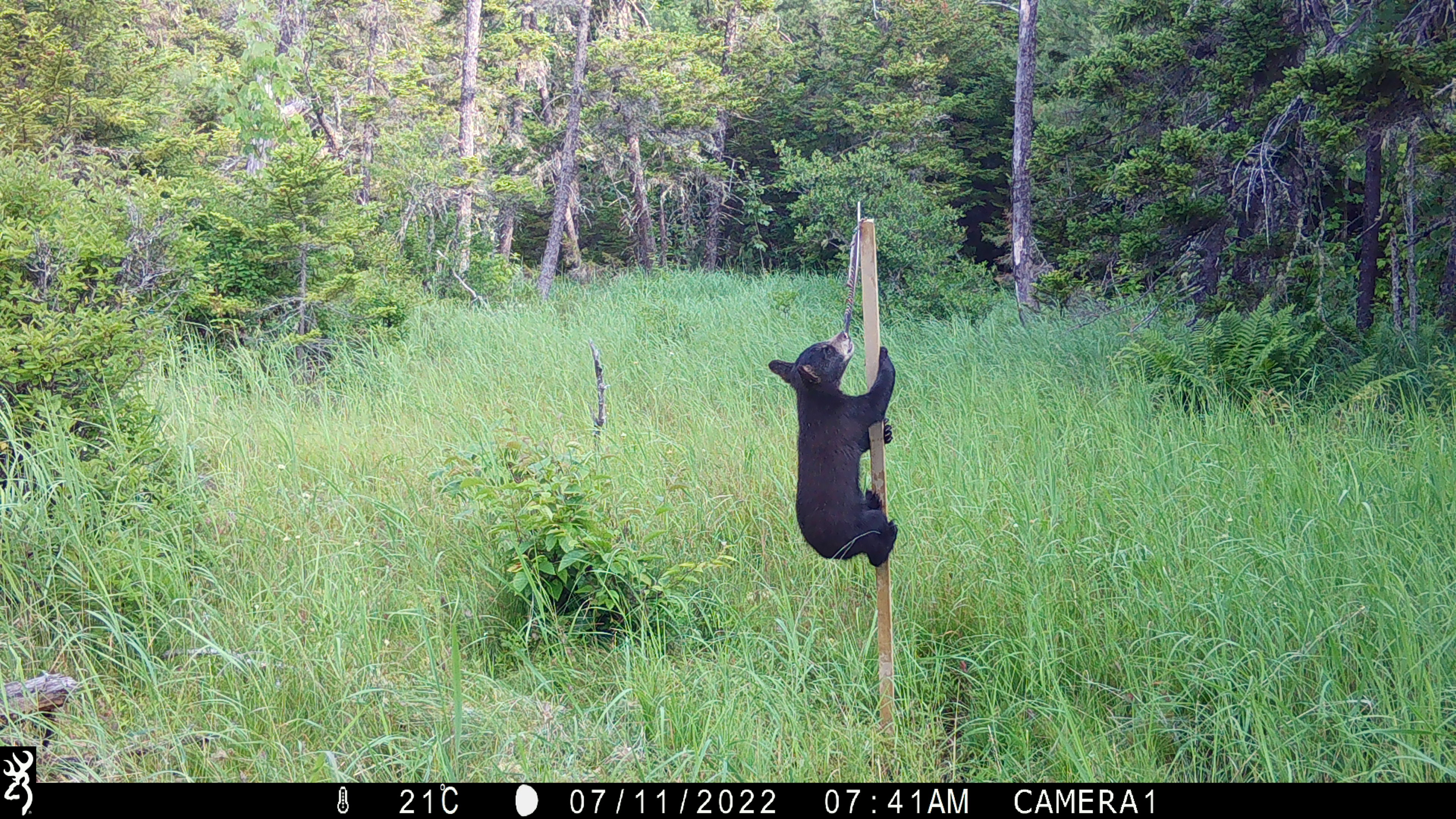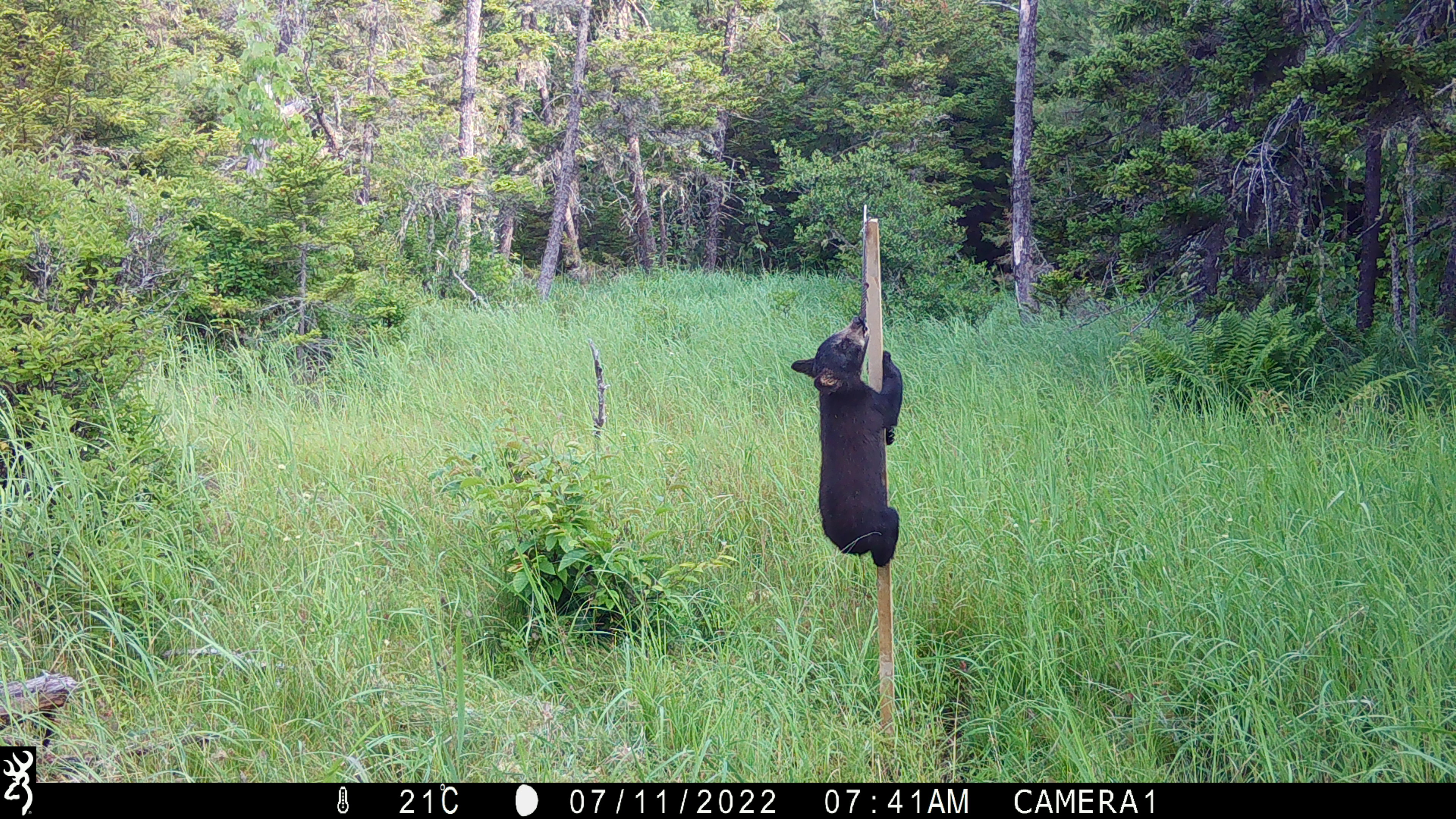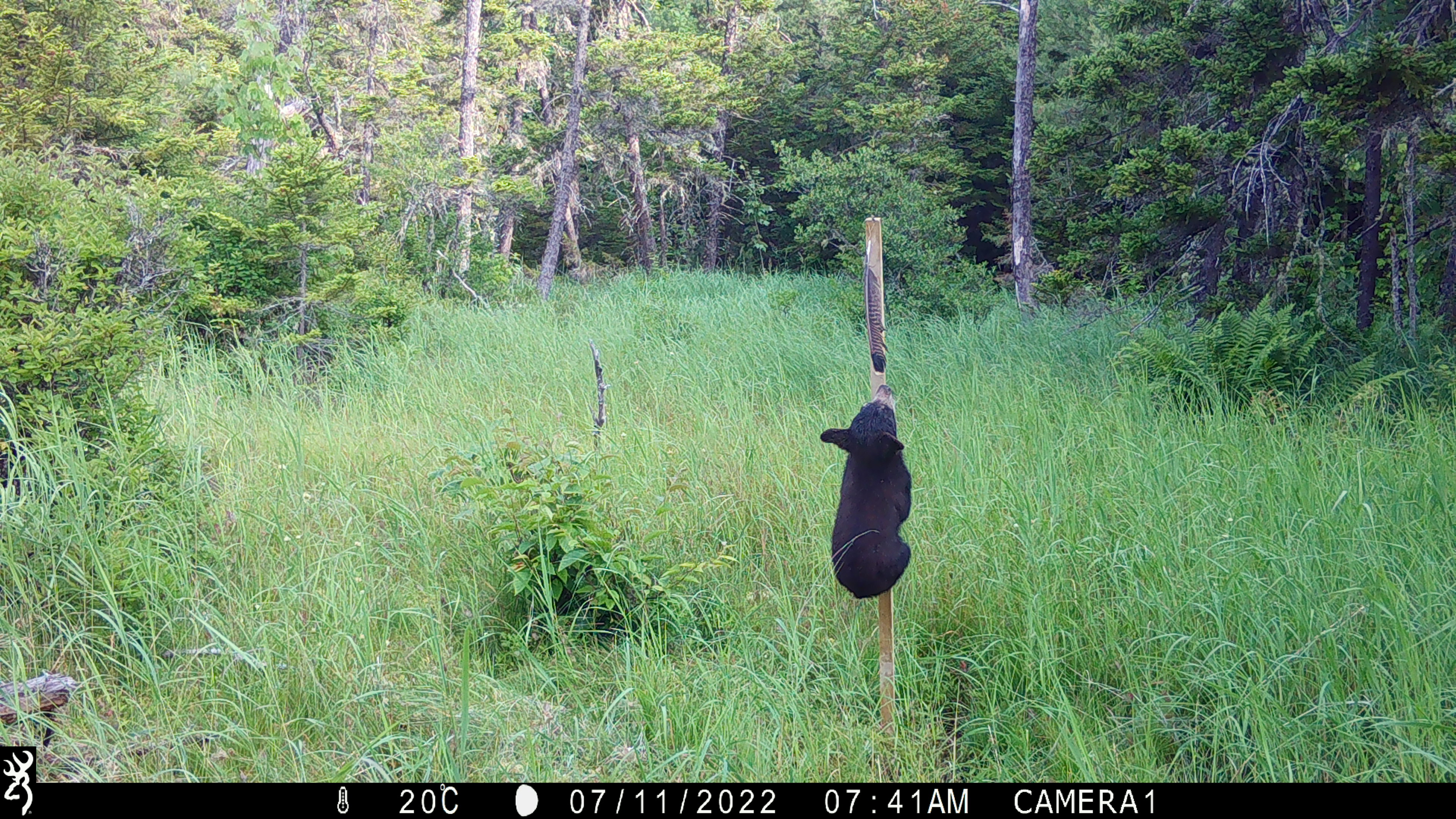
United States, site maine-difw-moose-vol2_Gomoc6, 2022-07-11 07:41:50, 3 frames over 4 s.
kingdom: Animalia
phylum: Chordata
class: Mammalia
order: Carnivora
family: Ursidae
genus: Ursus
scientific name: Ursus americanus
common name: black bear